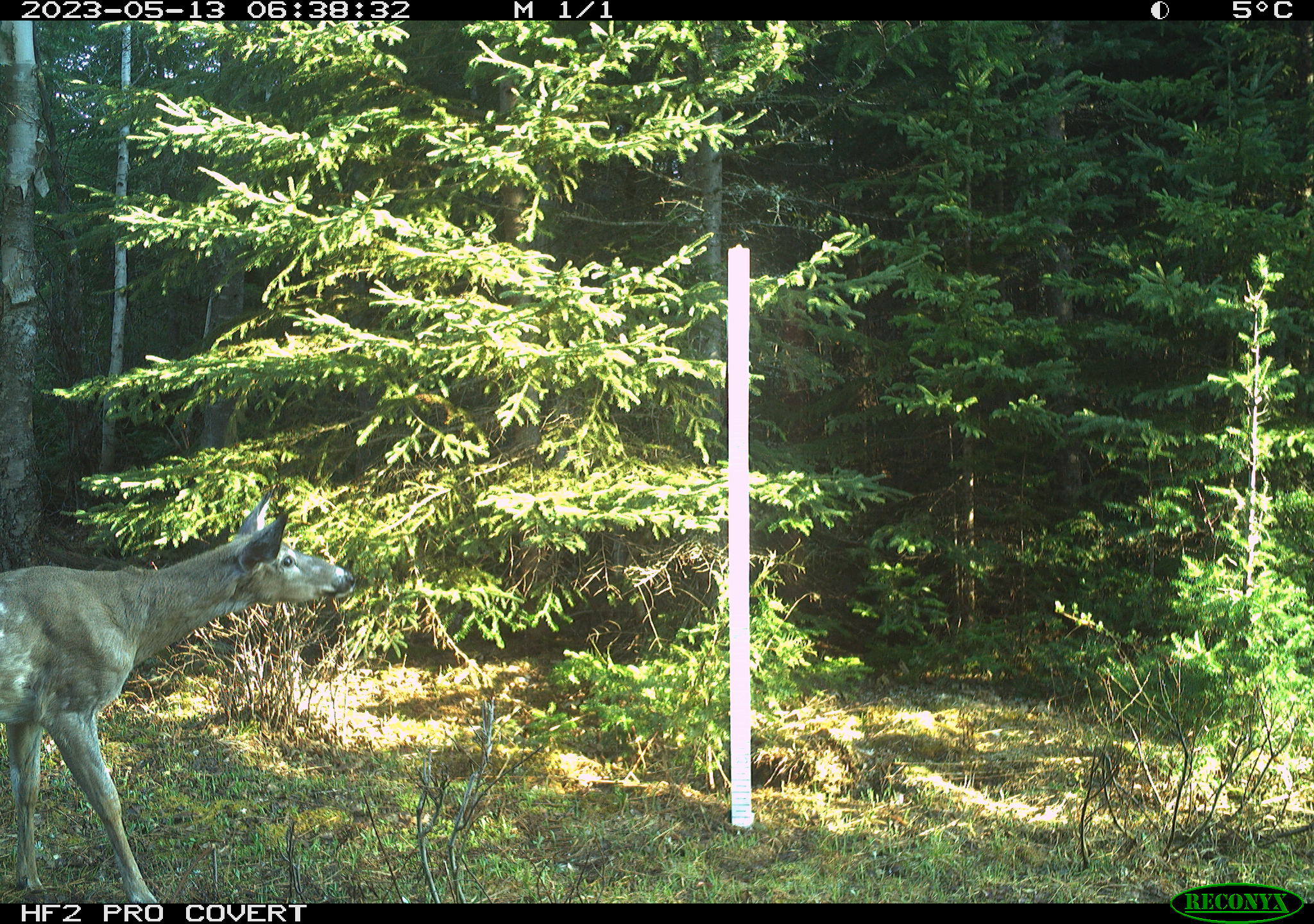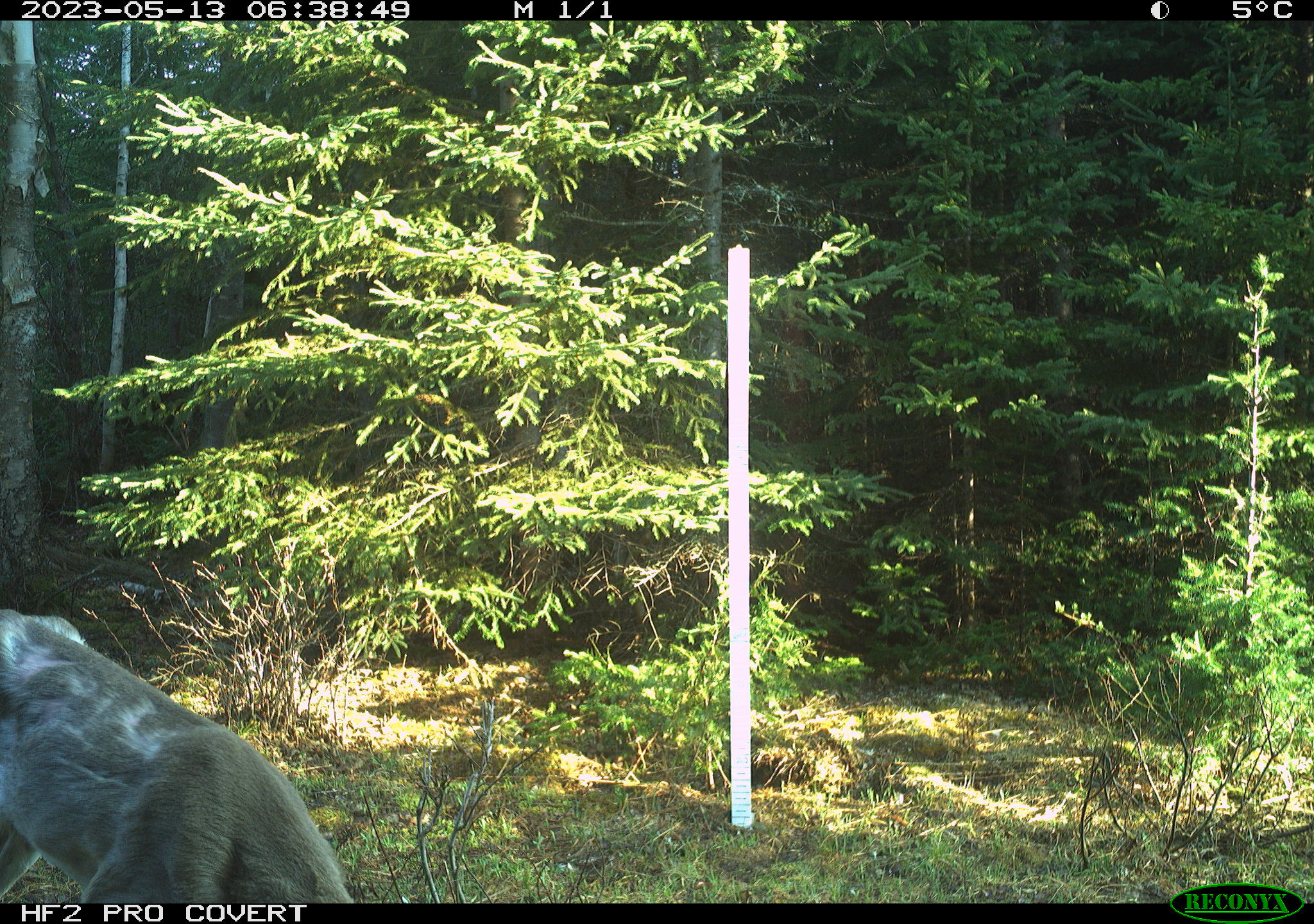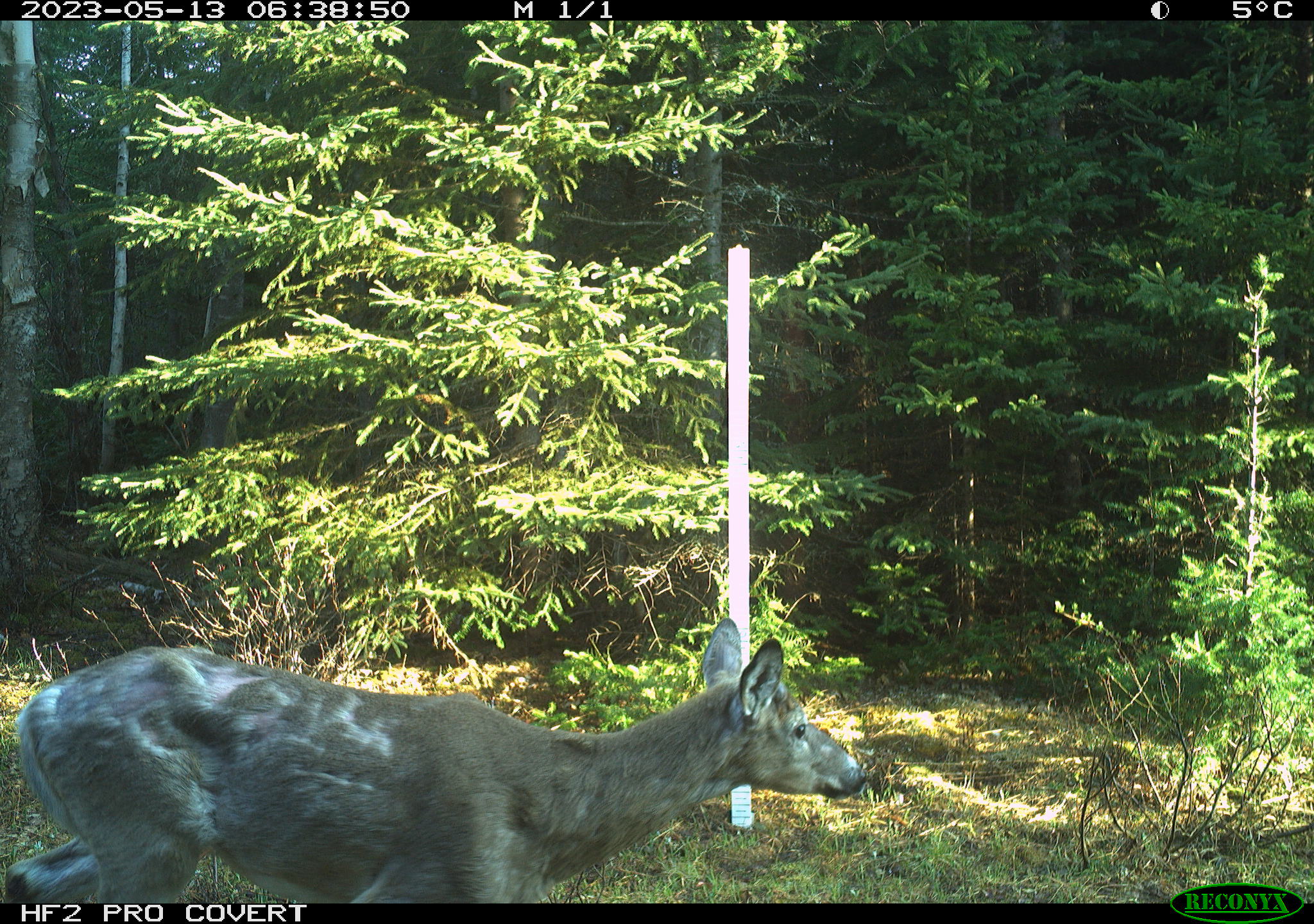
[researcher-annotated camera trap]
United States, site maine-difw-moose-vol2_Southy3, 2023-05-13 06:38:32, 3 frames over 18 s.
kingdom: Animalia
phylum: Chordata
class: Mammalia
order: Artiodactyla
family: Cervidae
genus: Odocoileus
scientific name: Odocoileus virginianus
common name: white-tailed deer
White-tailed deer (Odocoileus virginianus).